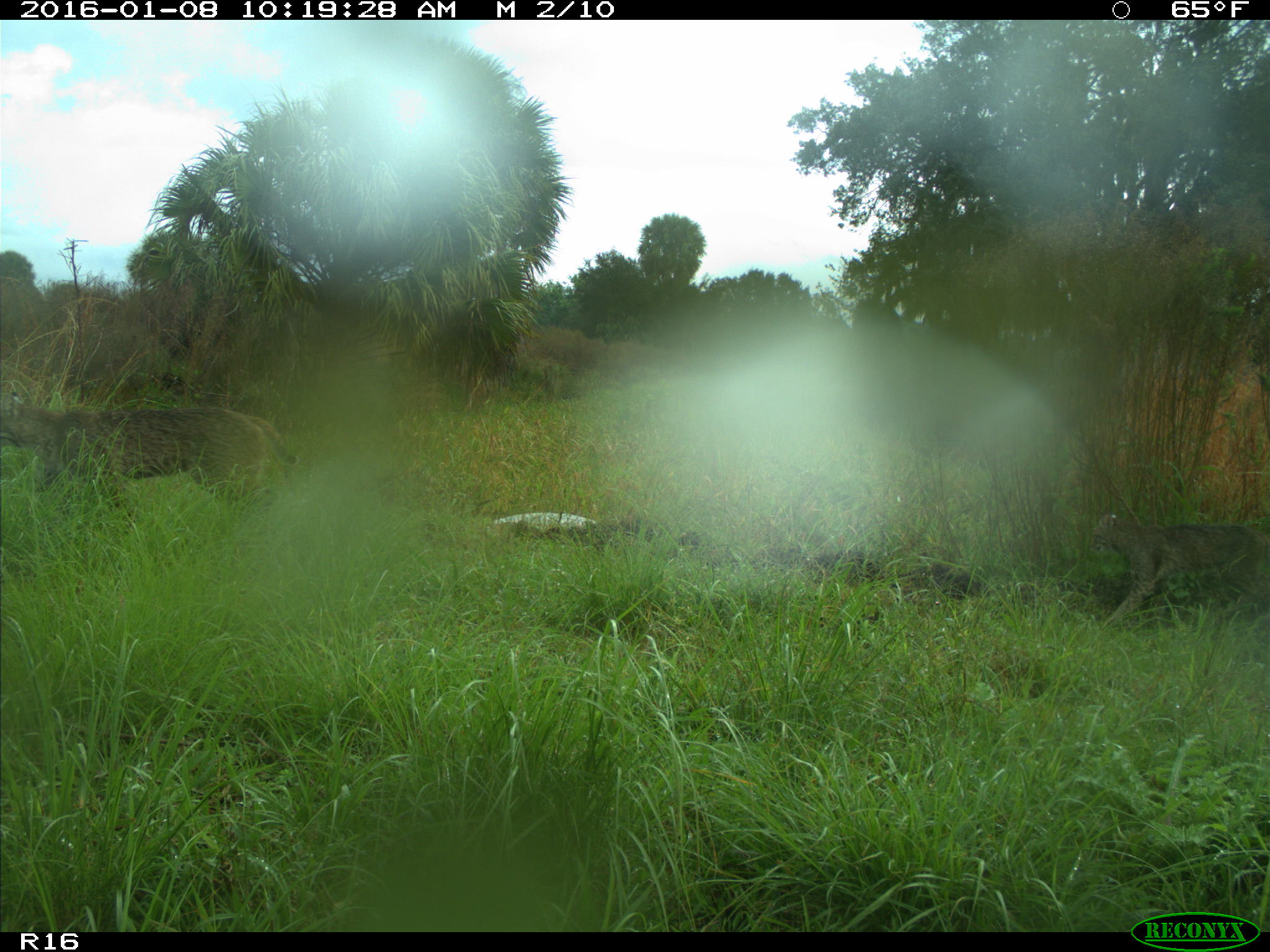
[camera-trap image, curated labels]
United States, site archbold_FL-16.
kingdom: Animalia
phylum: Chordata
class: Mammalia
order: Carnivora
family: Felidae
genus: Lynx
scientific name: Lynx rufus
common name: bobcat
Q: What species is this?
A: Lynx rufus (bobcat).